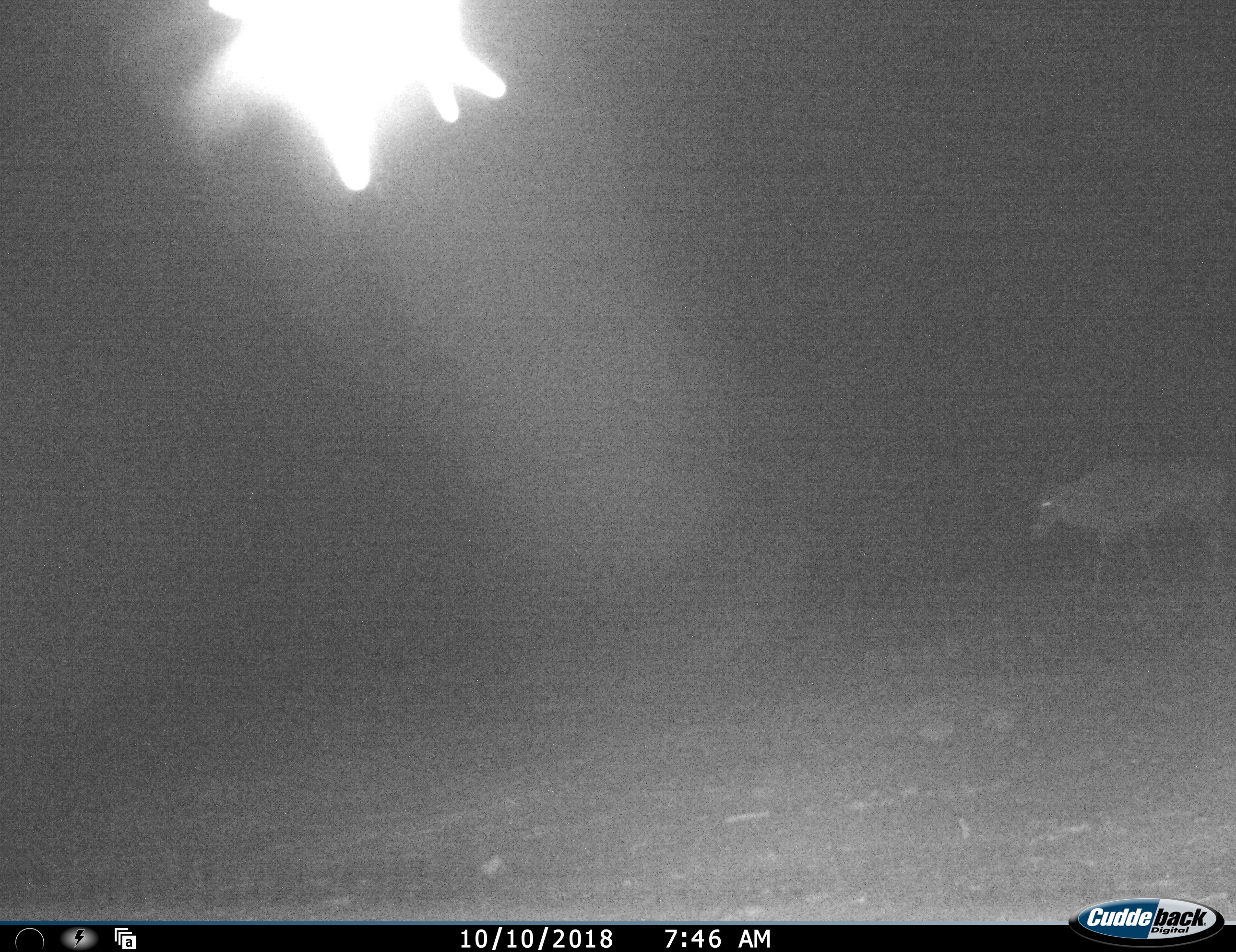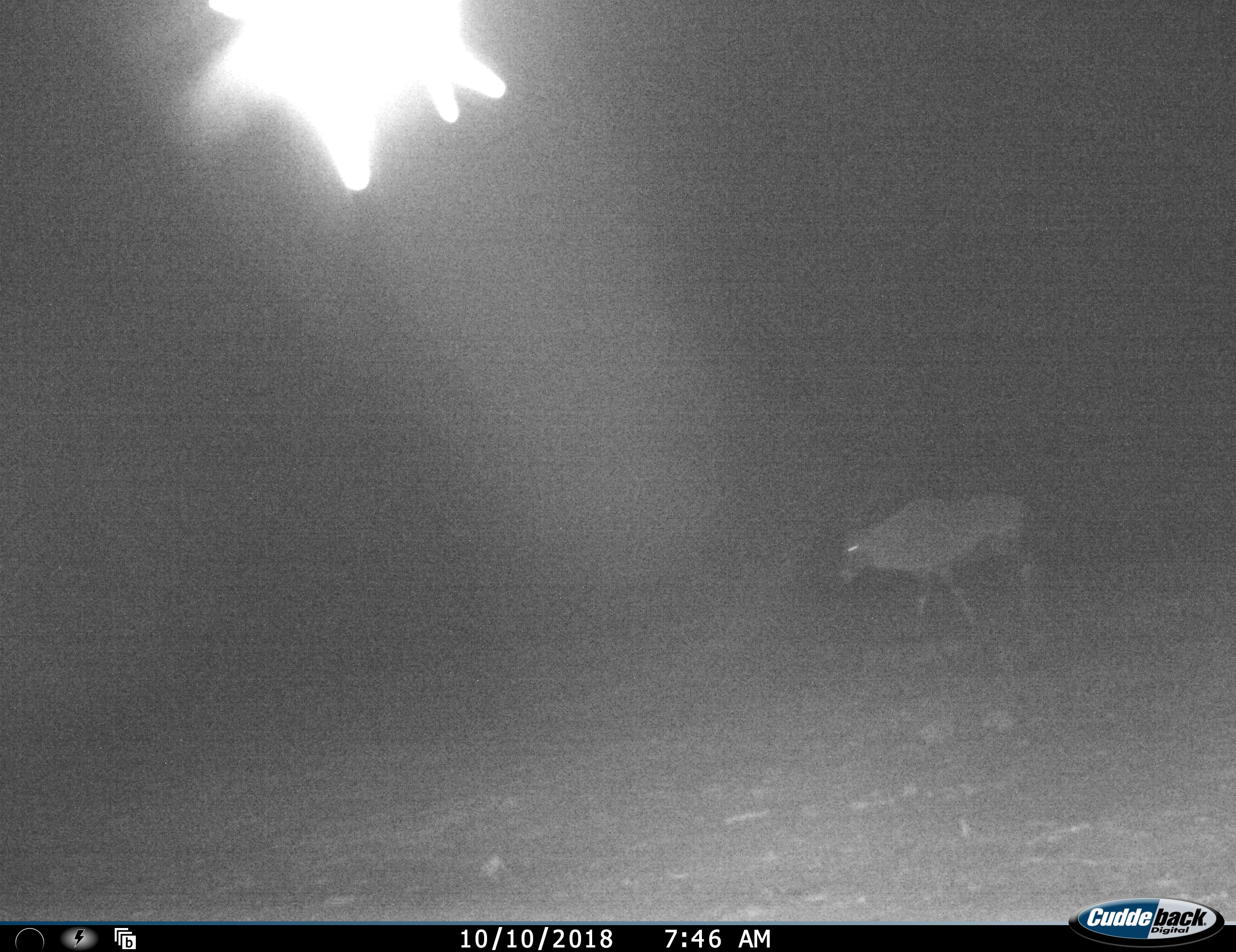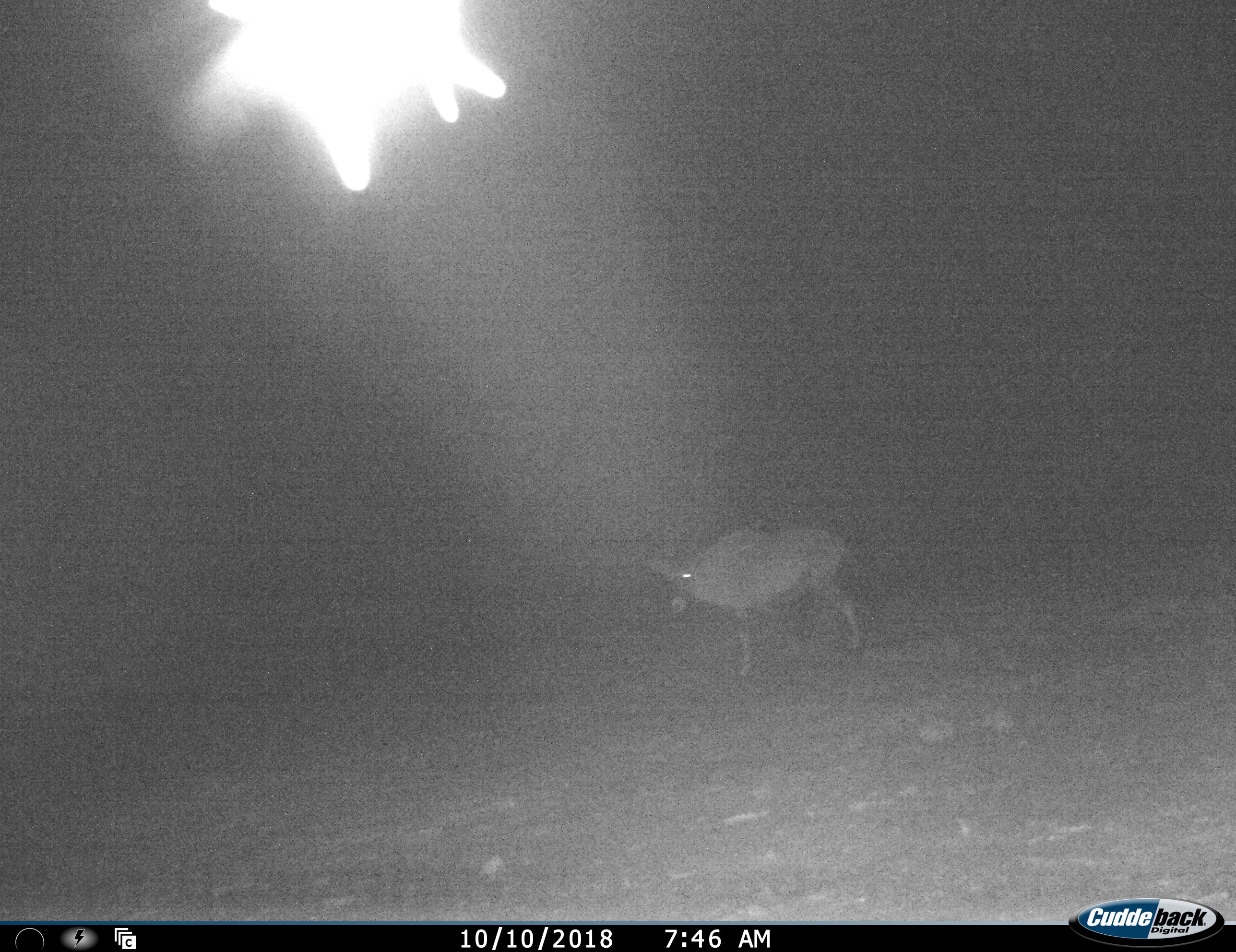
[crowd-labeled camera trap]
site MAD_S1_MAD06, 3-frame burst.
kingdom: Animalia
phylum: Chordata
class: Mammalia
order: Artiodactyla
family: Bovidae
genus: Oryx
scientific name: Oryx gazella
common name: gemsbok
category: oryx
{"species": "oryx (gemsbok) (Oryx gazella)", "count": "1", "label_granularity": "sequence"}